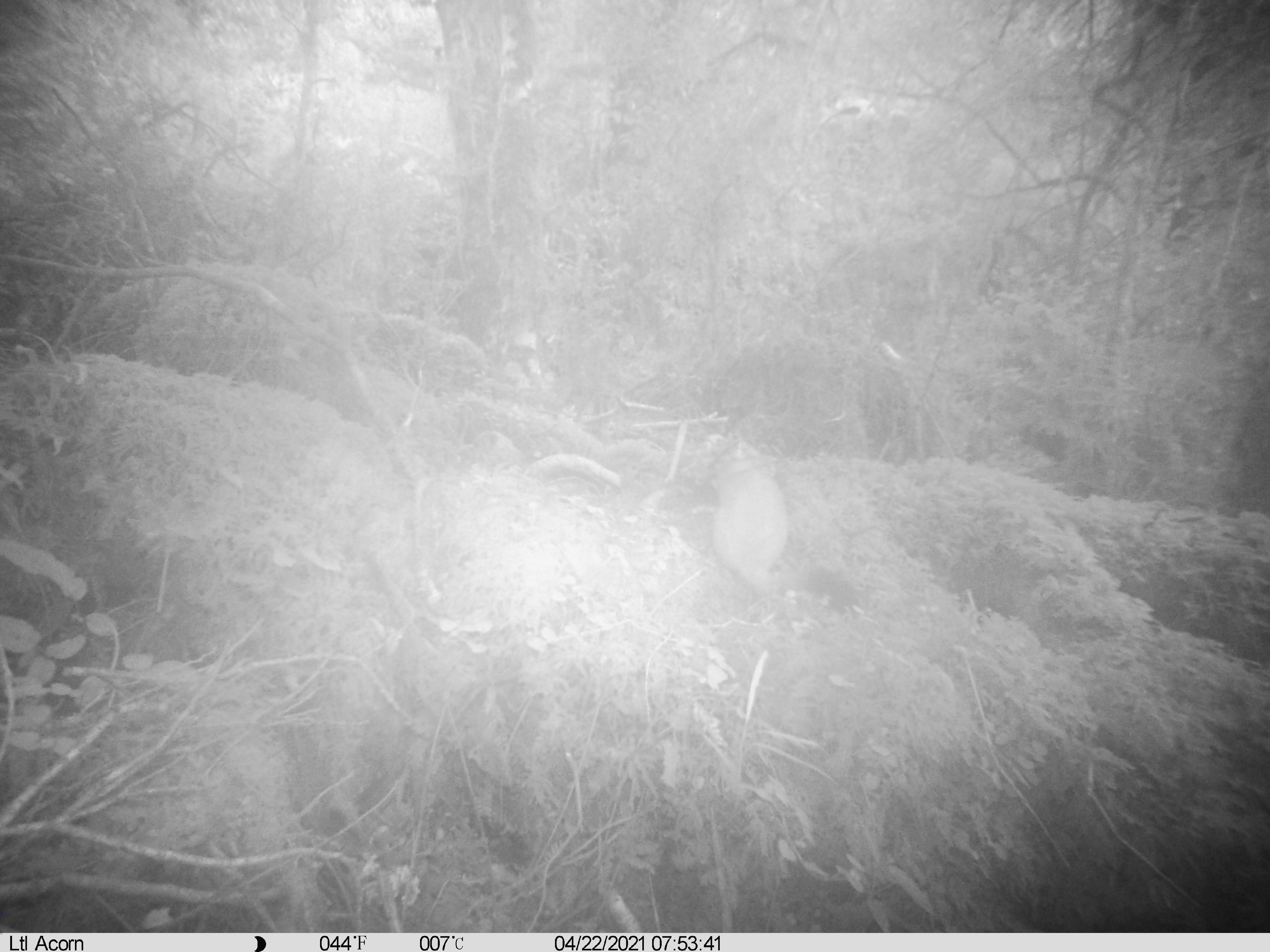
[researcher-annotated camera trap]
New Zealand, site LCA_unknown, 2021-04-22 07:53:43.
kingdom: Animalia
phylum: Chordata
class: Mammalia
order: Carnivora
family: Mustelidae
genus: Mustela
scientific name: Mustela erminea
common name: stoat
Stoat (Mustela erminea).